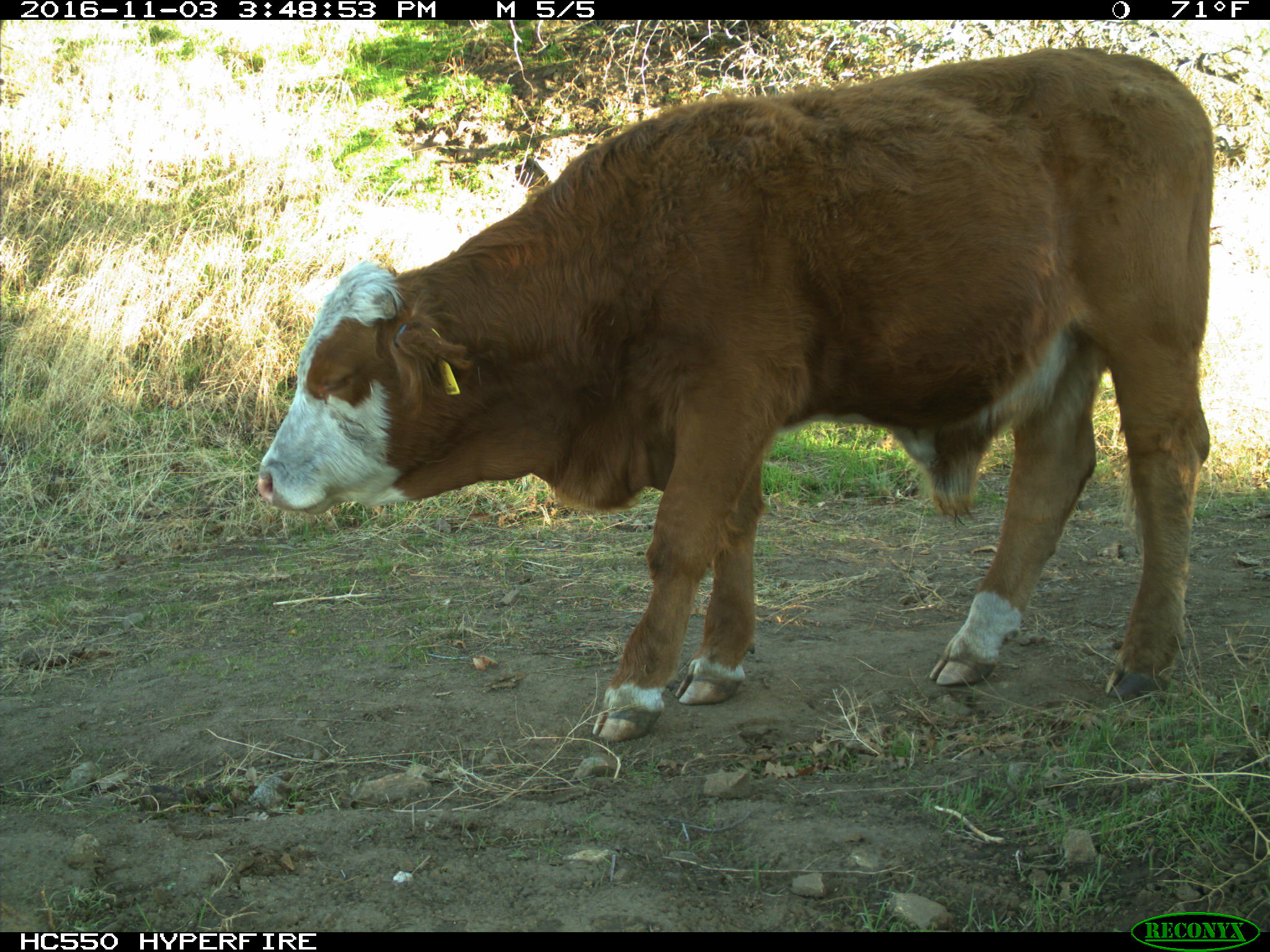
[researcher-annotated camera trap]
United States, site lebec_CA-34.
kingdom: Animalia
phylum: Chordata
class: Mammalia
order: Artiodactyla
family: Bovidae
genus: Bos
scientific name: Bos taurus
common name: domestic cow